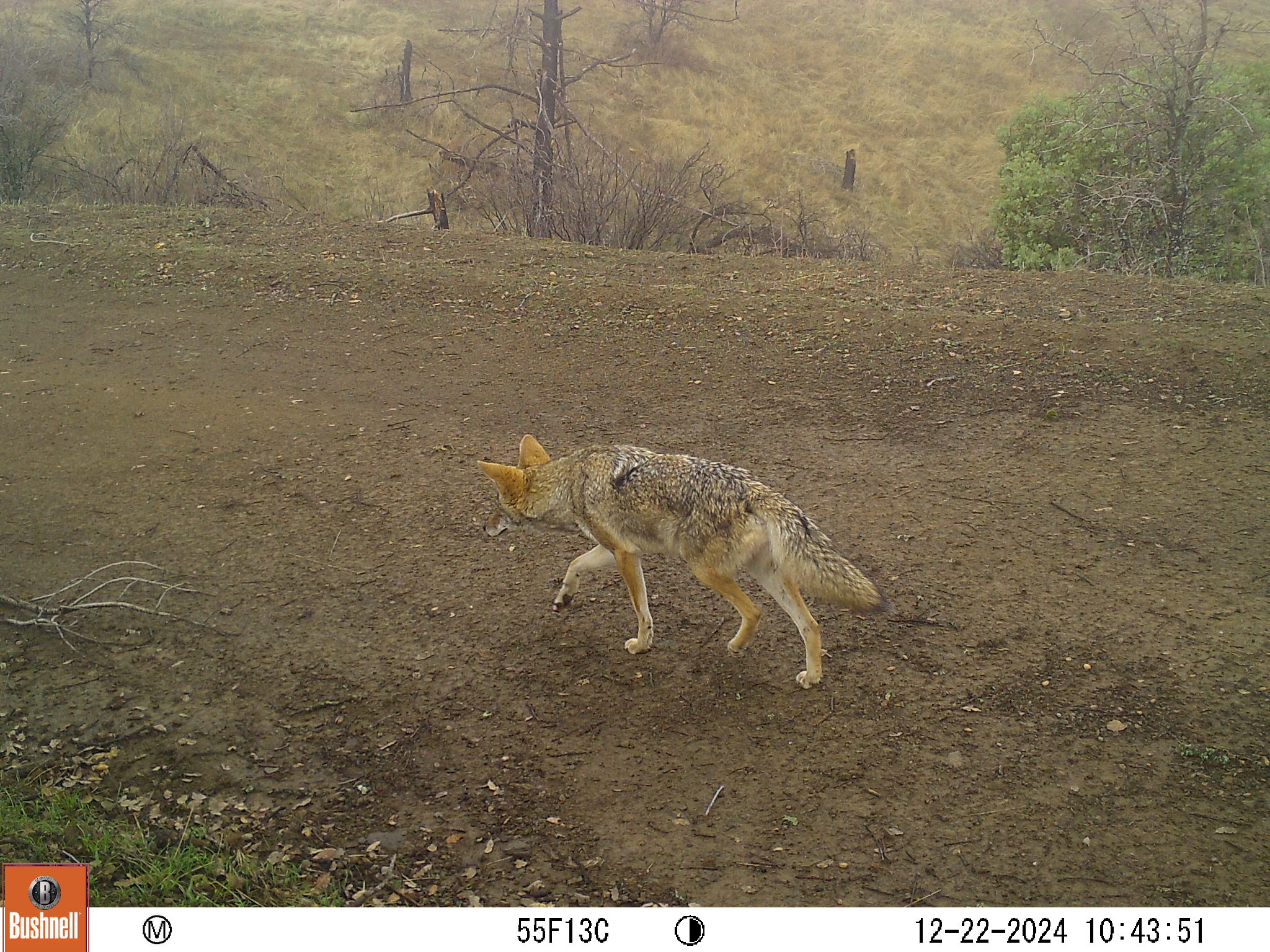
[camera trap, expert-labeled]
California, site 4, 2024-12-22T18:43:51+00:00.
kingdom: Animalia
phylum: Chordata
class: Mammalia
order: Carnivora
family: Canidae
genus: Canis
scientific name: Canis latrans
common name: coyote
Coyote (Canis latrans).